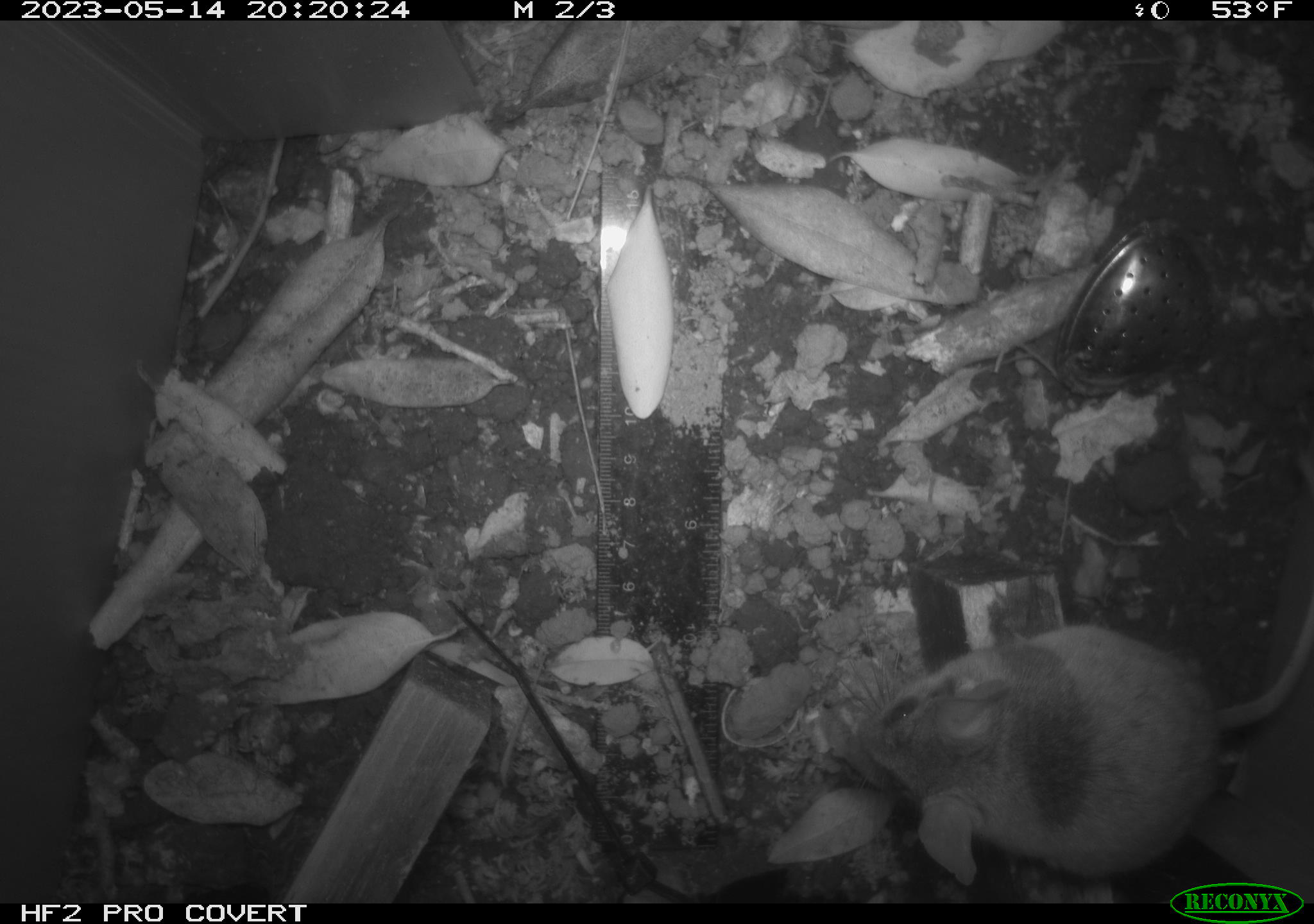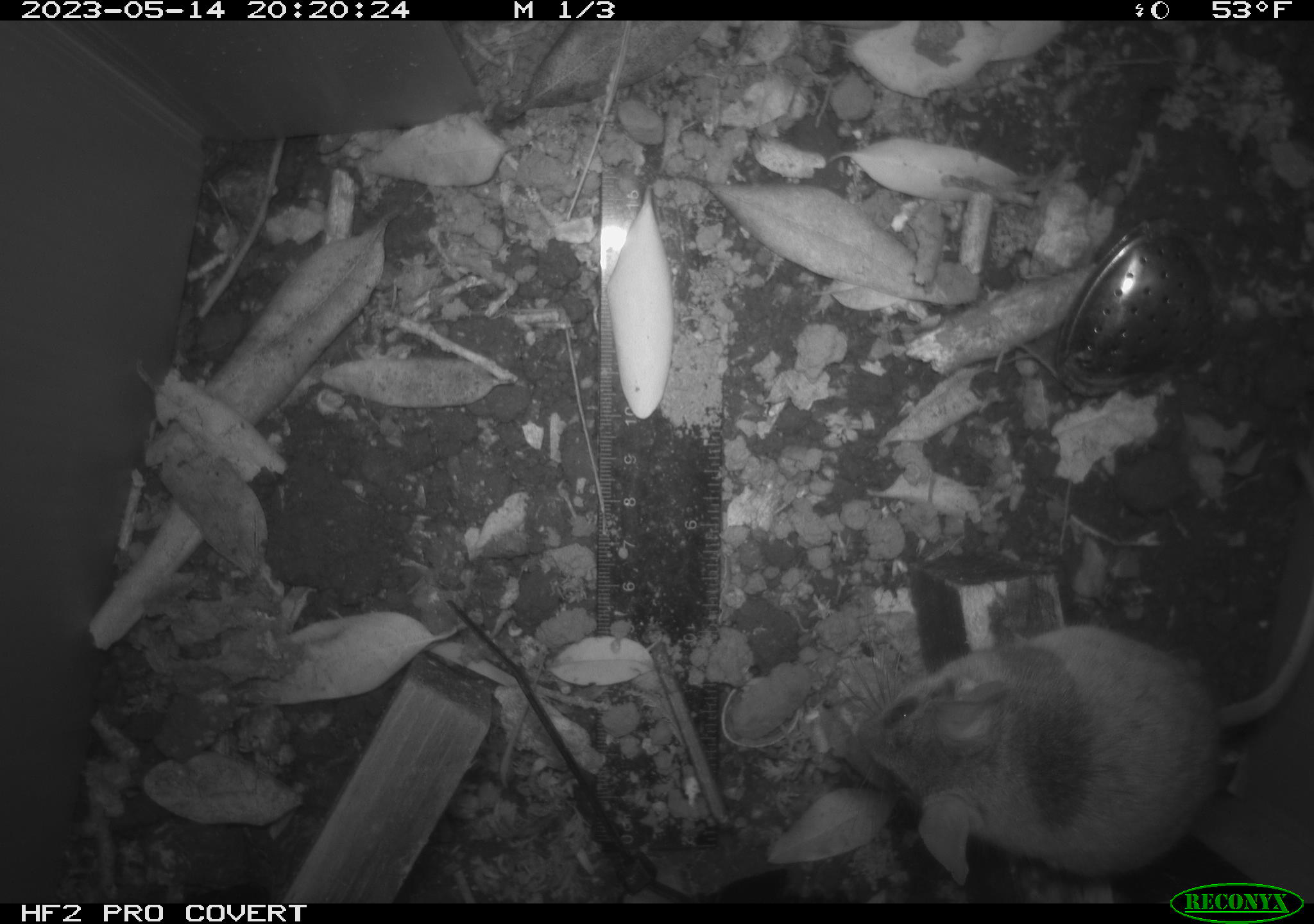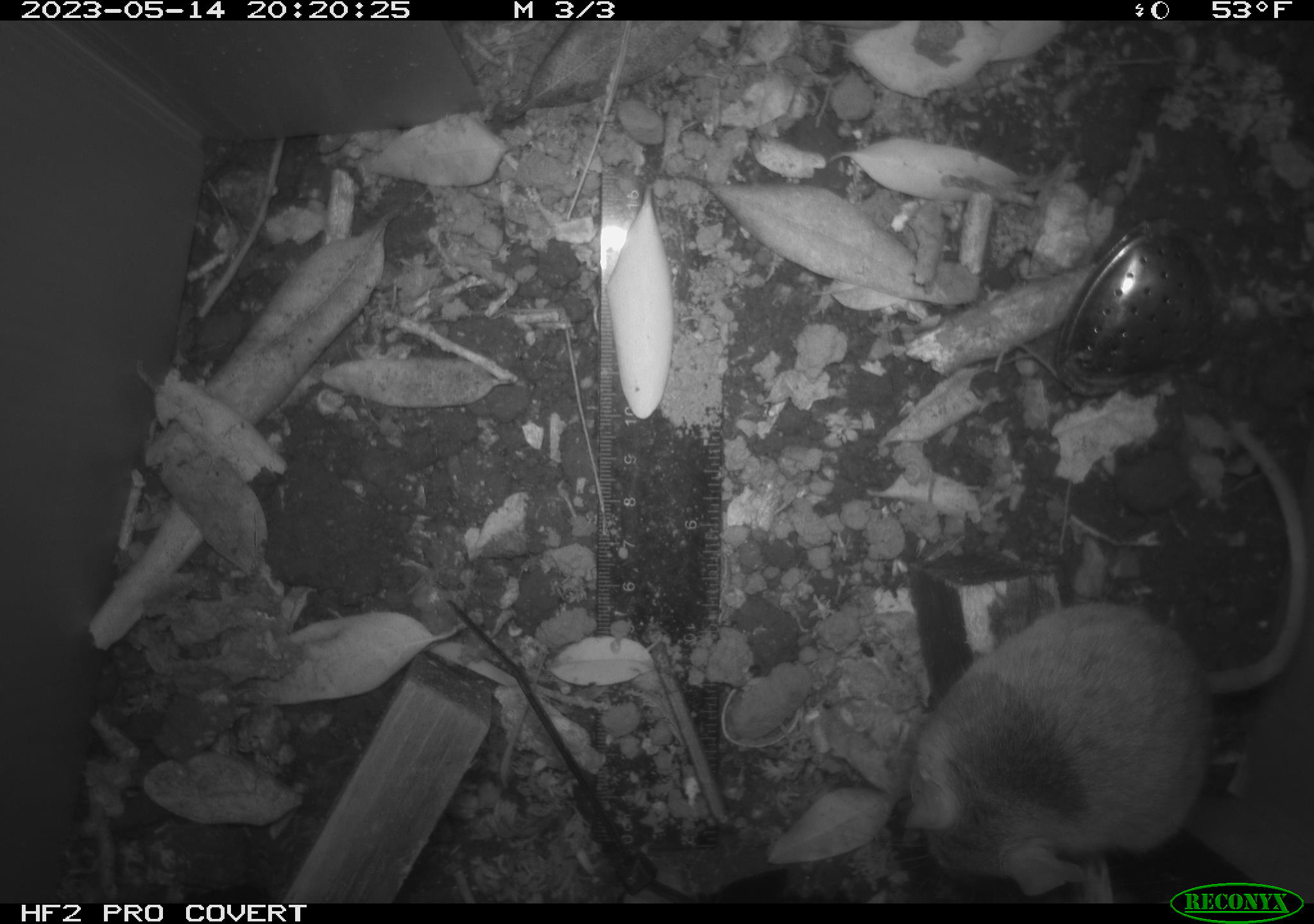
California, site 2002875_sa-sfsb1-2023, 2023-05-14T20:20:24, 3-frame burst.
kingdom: Animalia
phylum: Chordata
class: Mammalia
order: Rodentia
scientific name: Rodentia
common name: mouse species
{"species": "mouse species (Rodentia)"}